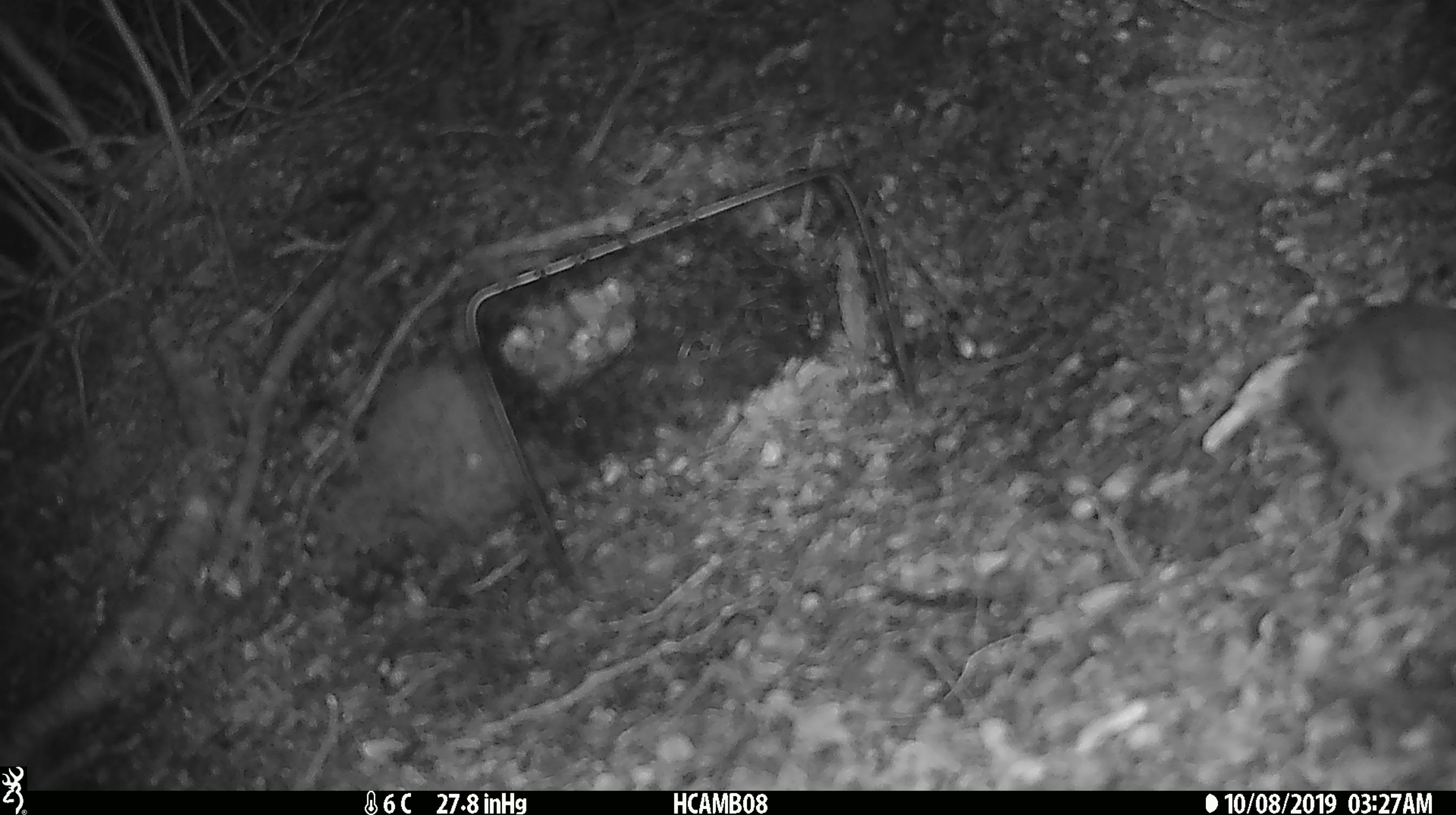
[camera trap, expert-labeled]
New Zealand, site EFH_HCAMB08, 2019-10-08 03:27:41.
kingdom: Animalia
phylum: Chordata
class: Mammalia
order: Rodentia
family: Muridae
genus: Mus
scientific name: Mus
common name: mouse